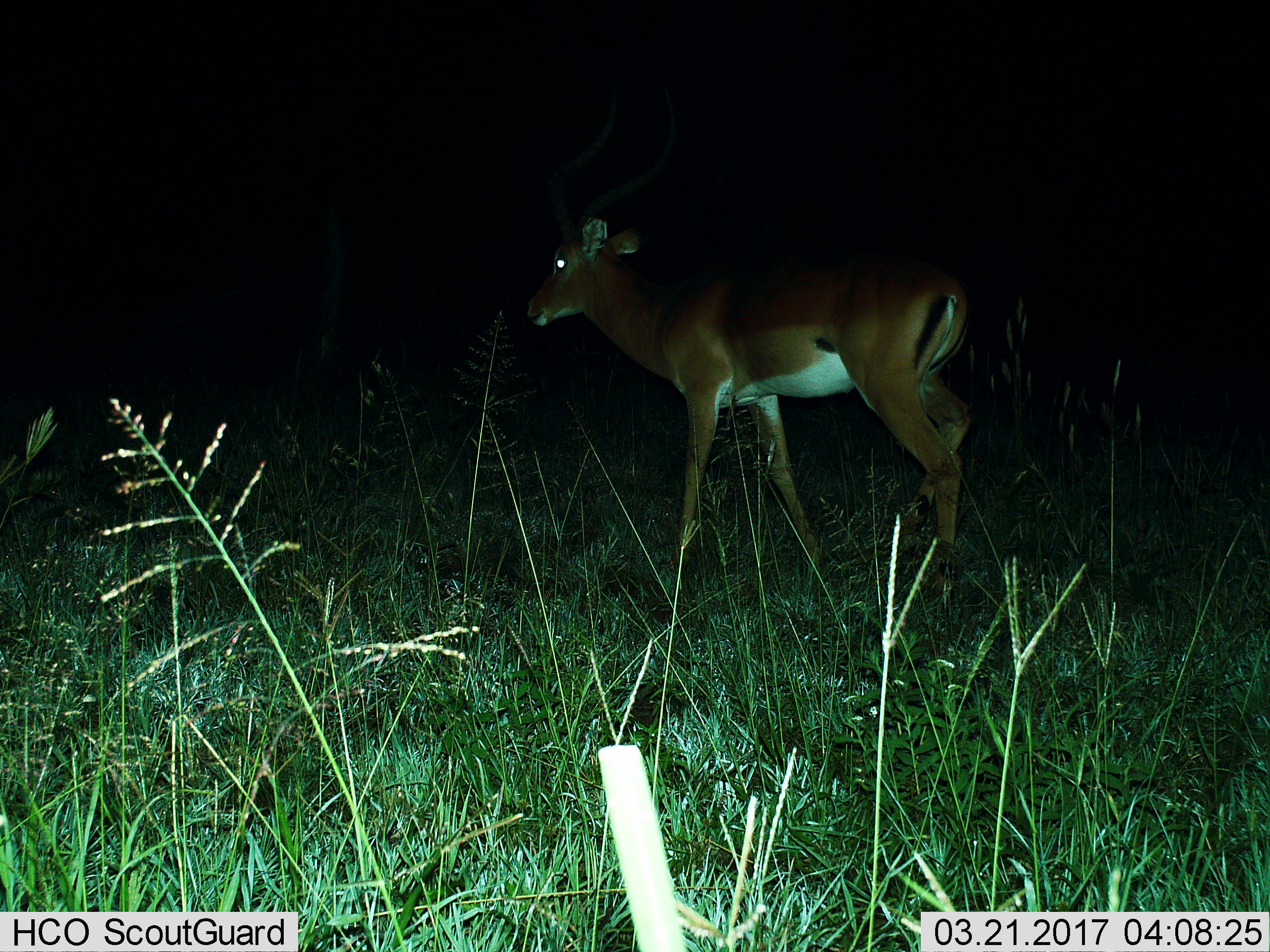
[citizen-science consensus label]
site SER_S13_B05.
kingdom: Animalia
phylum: Chordata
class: Mammalia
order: Artiodactyla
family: Bovidae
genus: Nanger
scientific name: Nanger granti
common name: grant's gazelle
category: gazellegrants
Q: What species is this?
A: Gazellegrants (grant's gazelle) (Nanger granti).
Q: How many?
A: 1.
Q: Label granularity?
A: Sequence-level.